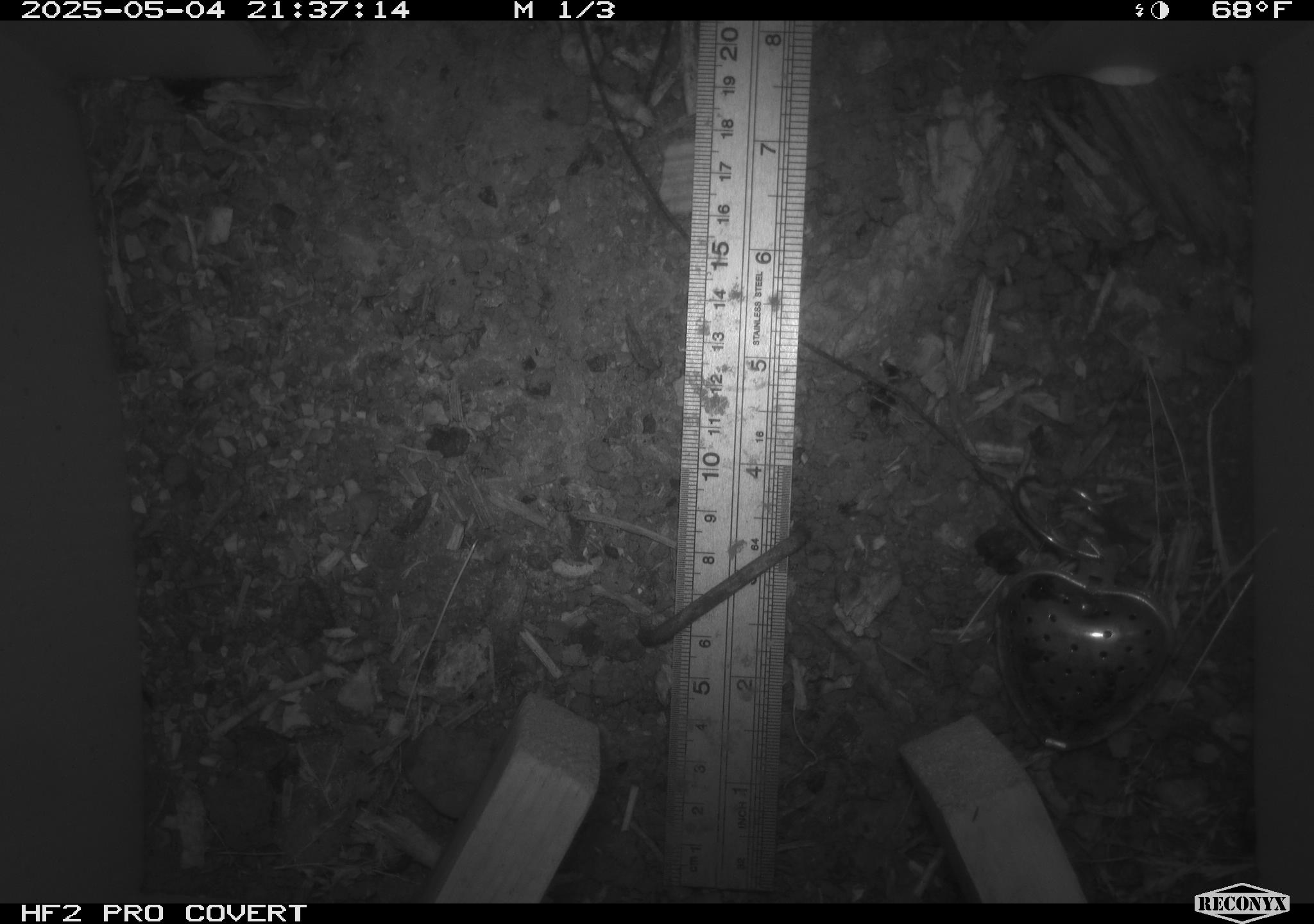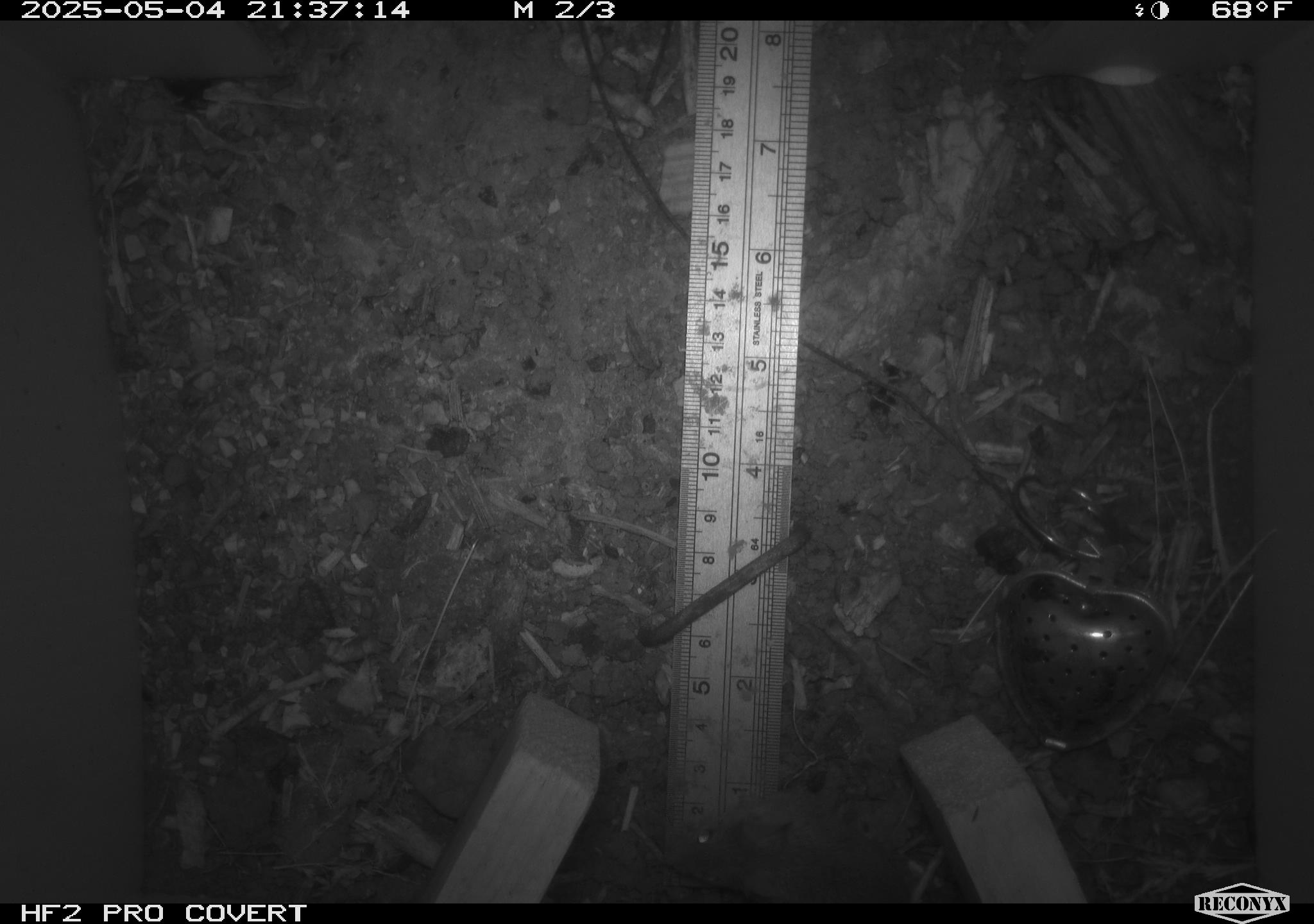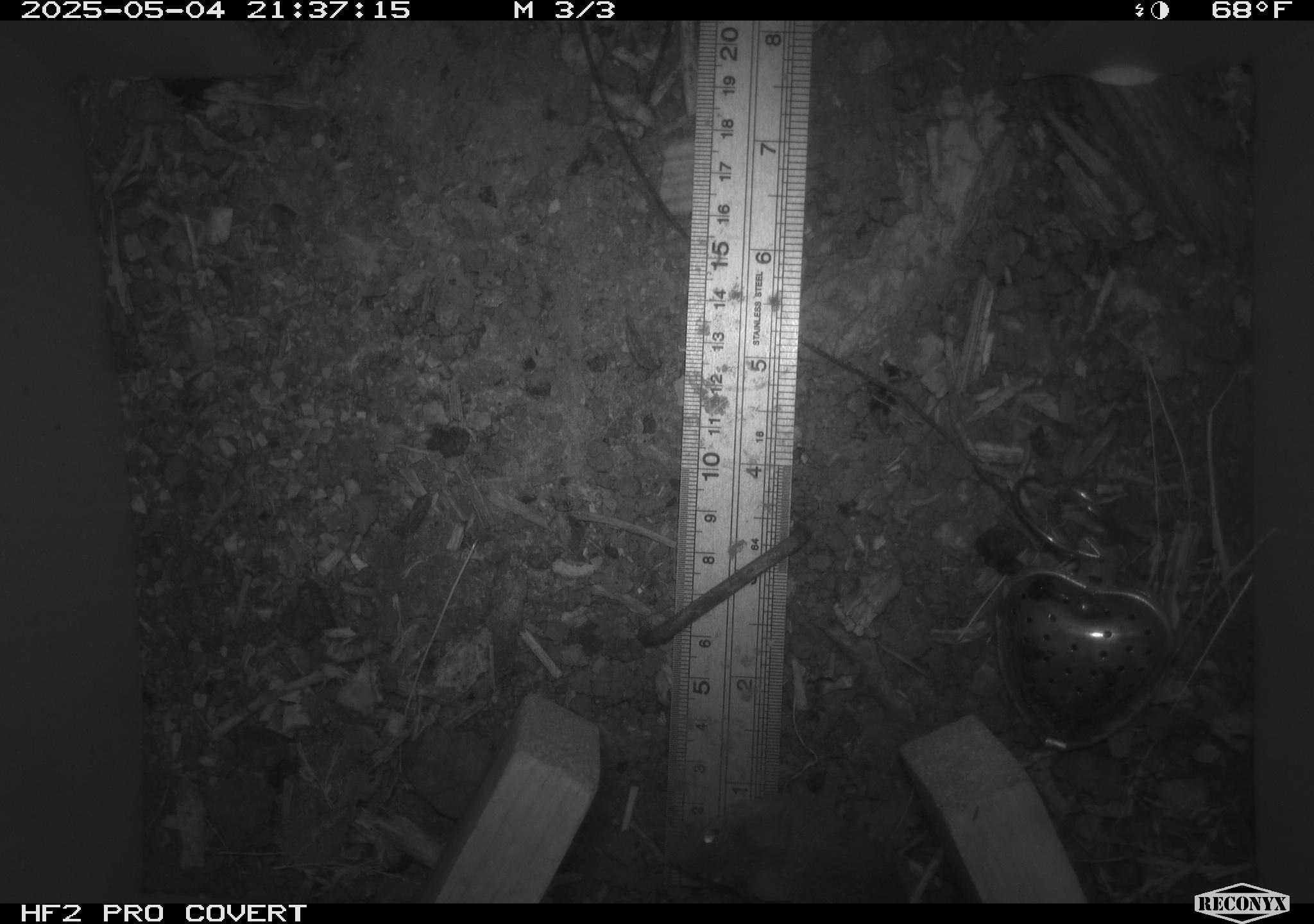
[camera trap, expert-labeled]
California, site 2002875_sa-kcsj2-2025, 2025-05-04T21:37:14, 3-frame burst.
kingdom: Animalia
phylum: Chordata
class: Mammalia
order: Rodentia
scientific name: Rodentia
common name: rodent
Rodent (Rodentia).